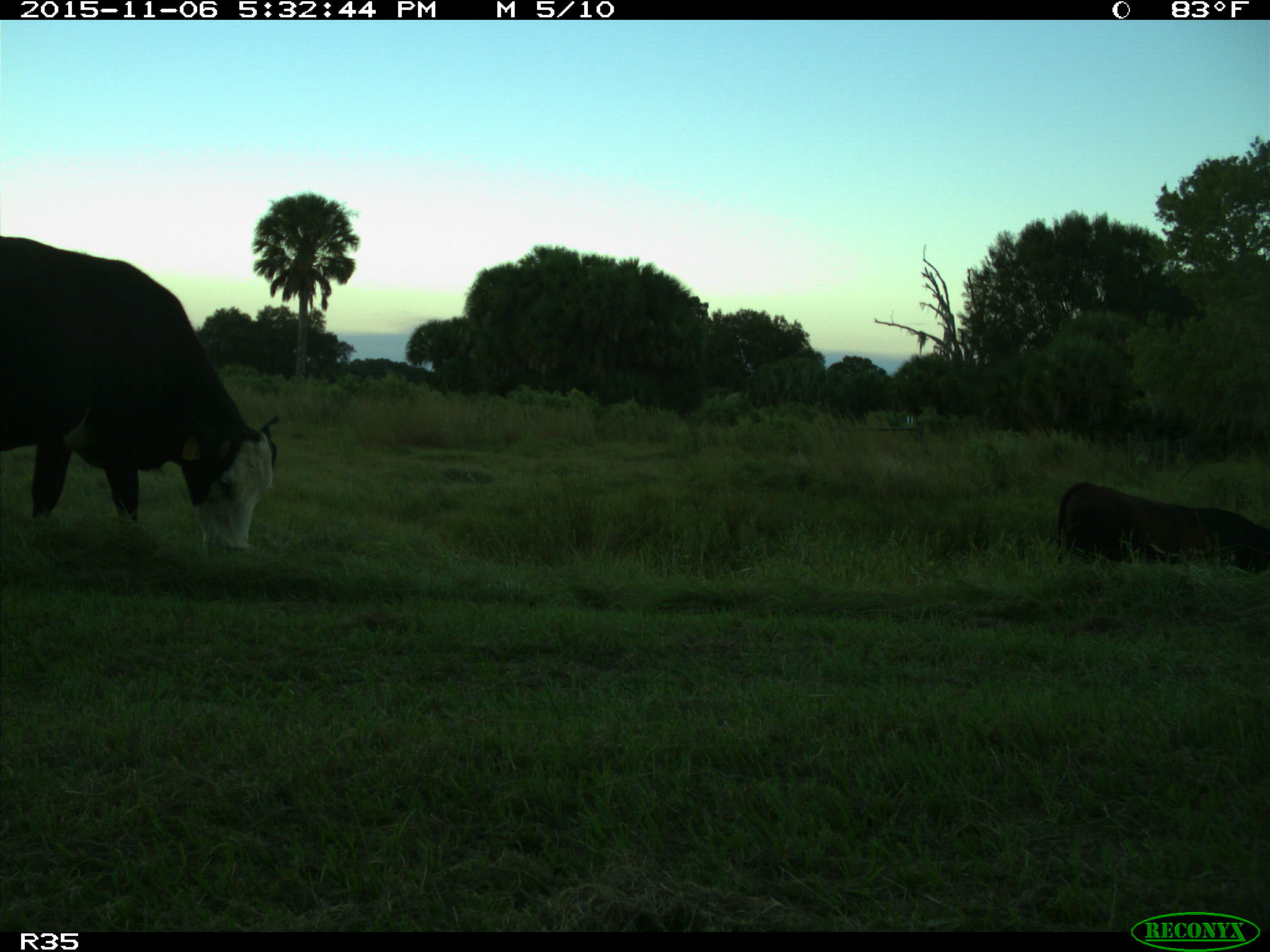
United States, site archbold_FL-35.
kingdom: Animalia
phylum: Chordata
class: Mammalia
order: Artiodactyla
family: Bovidae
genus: Bos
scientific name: Bos taurus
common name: domestic cow